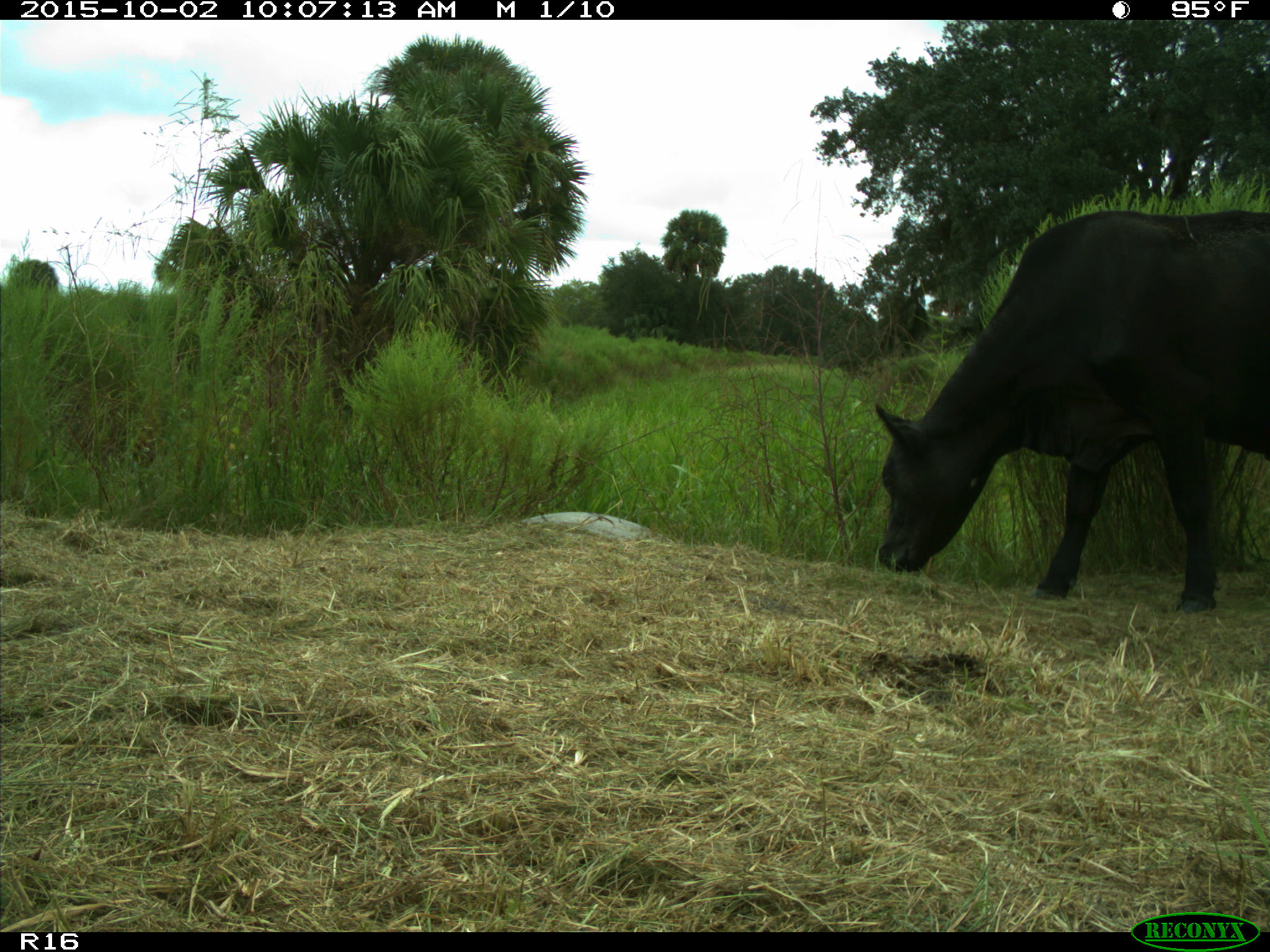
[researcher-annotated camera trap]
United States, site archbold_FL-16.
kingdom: Animalia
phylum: Chordata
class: Mammalia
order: Artiodactyla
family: Bovidae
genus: Bos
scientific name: Bos taurus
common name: domestic cow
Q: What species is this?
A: Bos taurus (domestic cow).